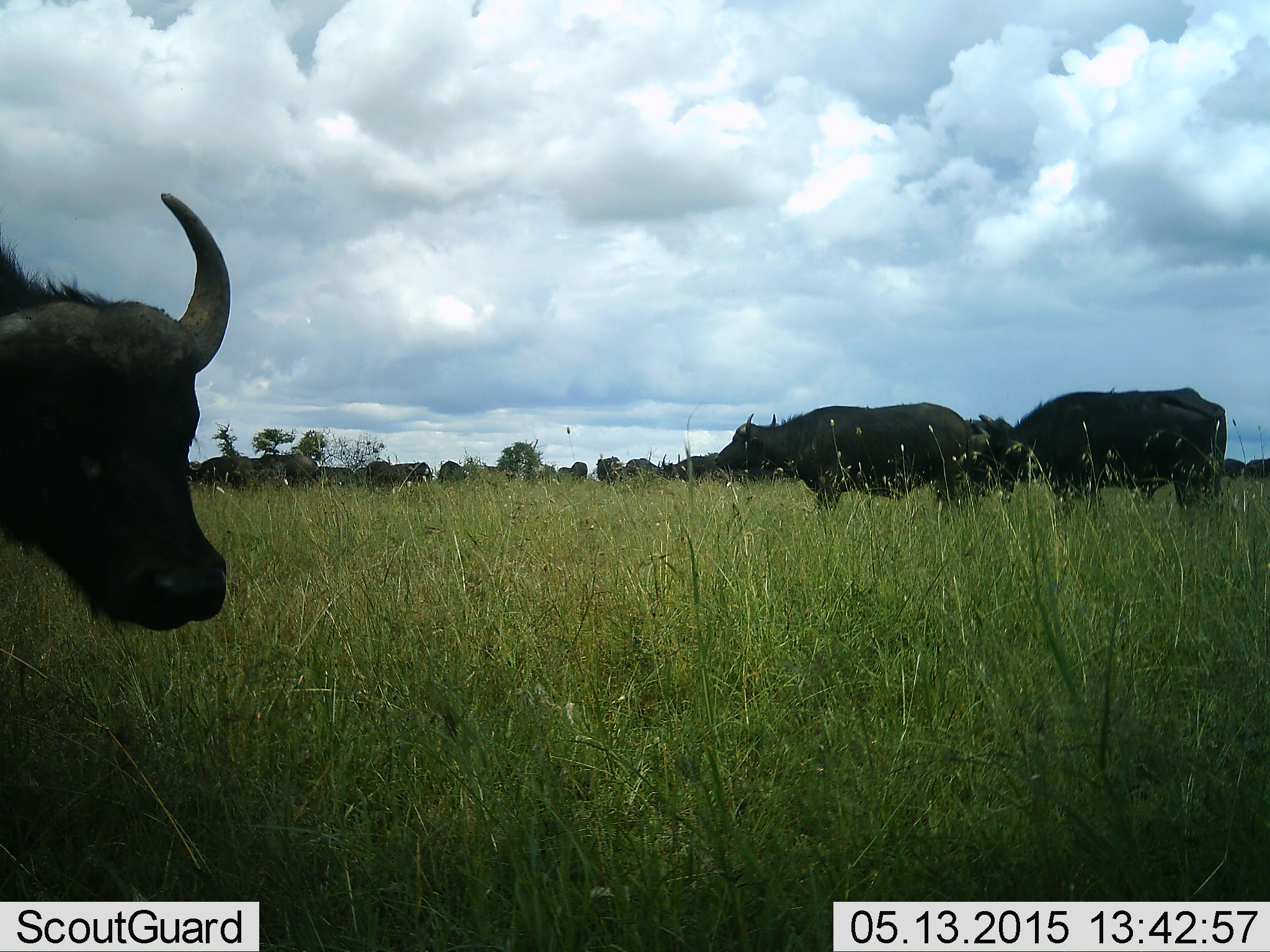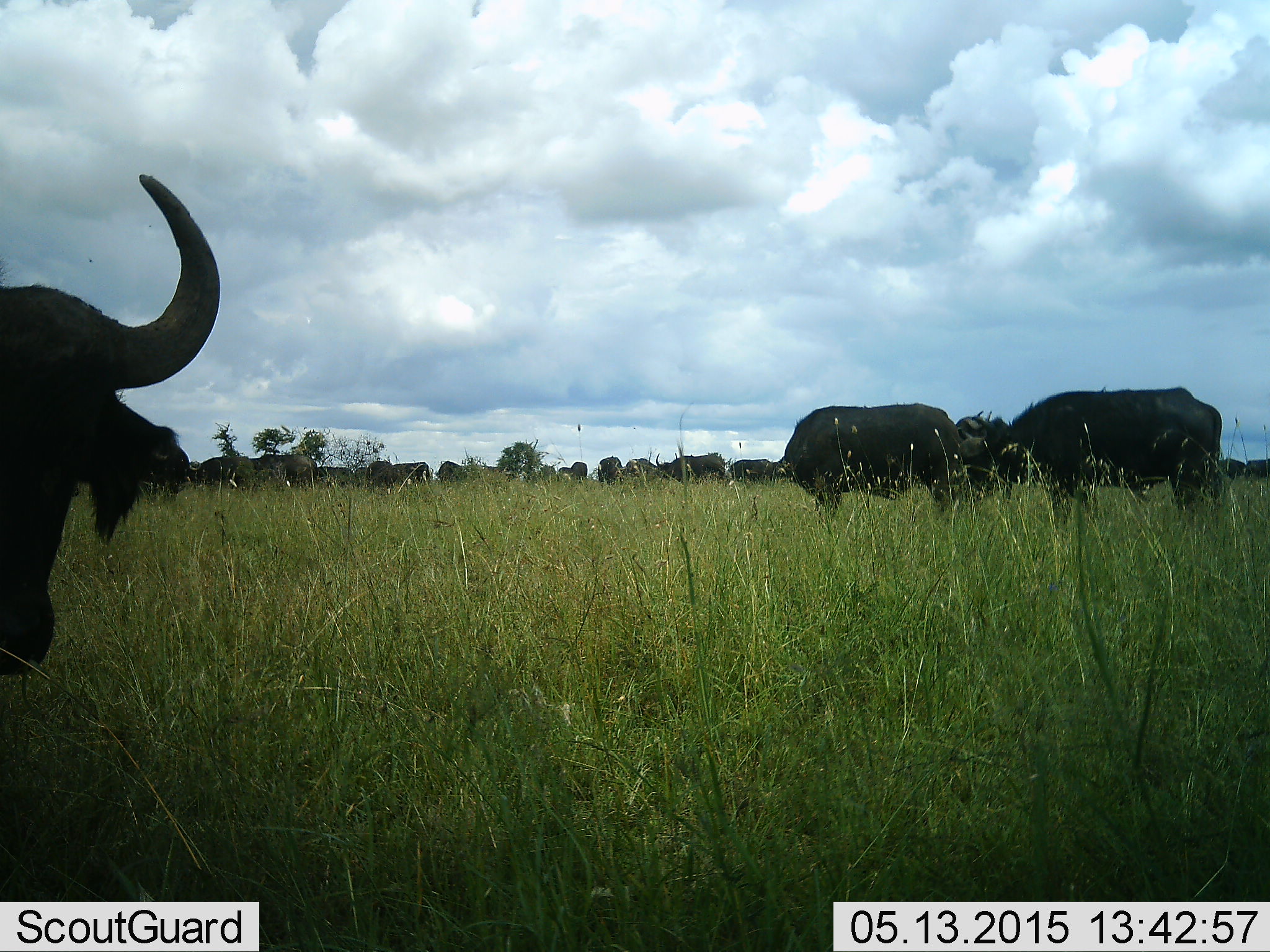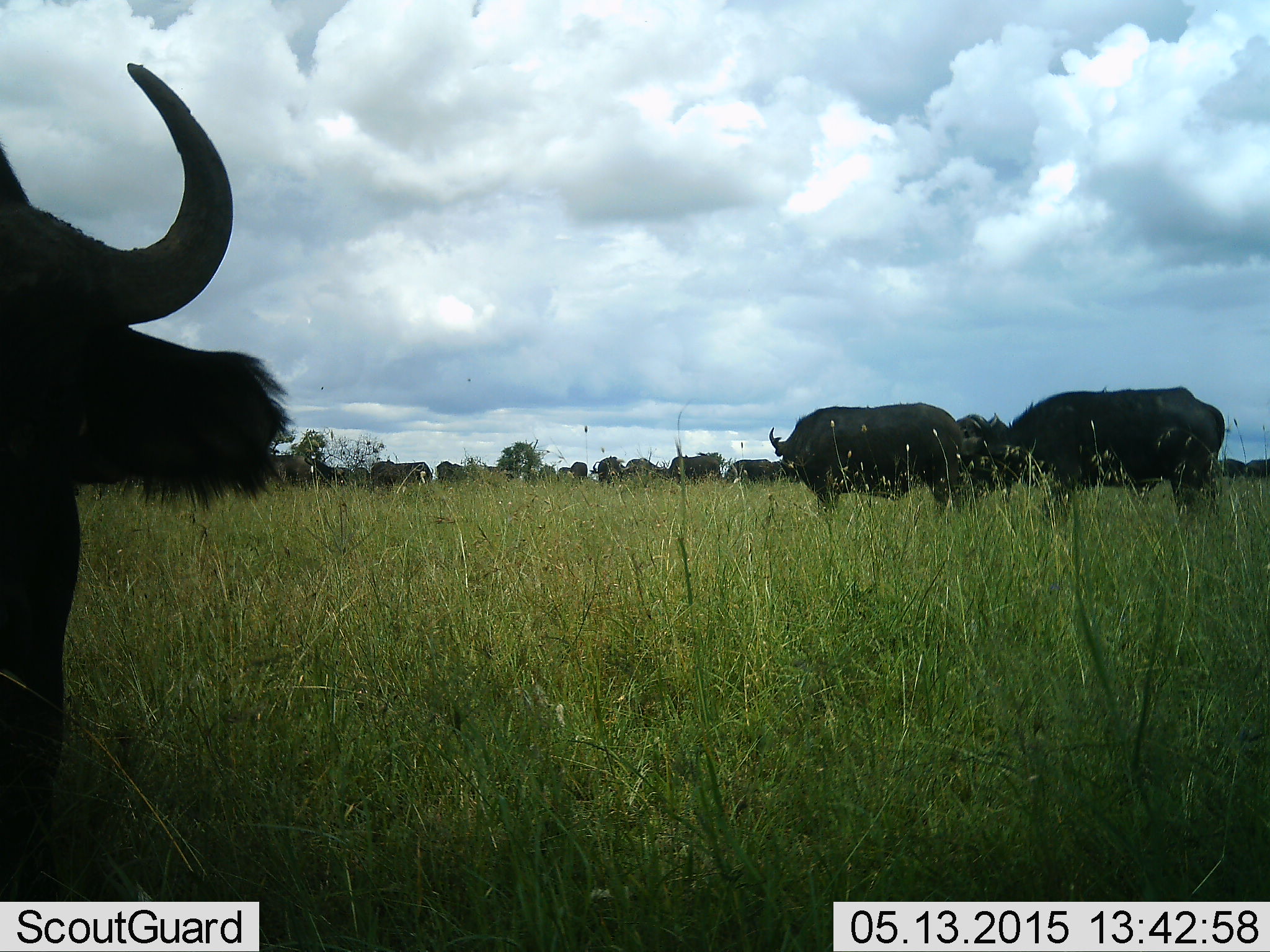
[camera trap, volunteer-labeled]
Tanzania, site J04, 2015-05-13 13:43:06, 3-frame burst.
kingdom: Animalia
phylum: Chordata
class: Mammalia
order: Artiodactyla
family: Bovidae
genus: Syncerus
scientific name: Syncerus caffer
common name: cape buffalo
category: buffalo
Buffalo (cape buffalo) (Syncerus caffer), count 11-50. Behavior (volunteer vote fractions): standing 70%, resting 10%, moving 30%, interacting 0%. Young present (vote fraction): 0%. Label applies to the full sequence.